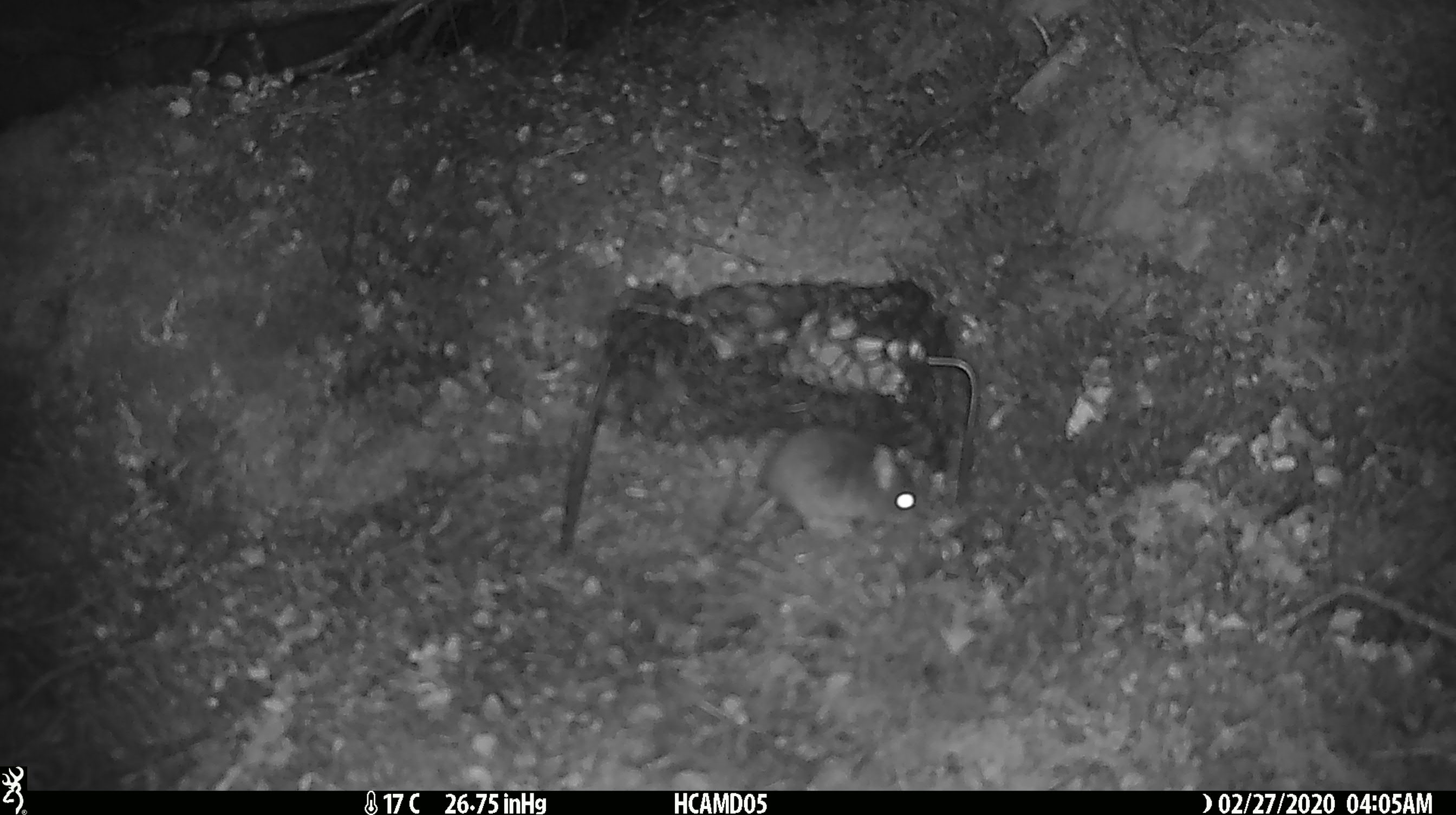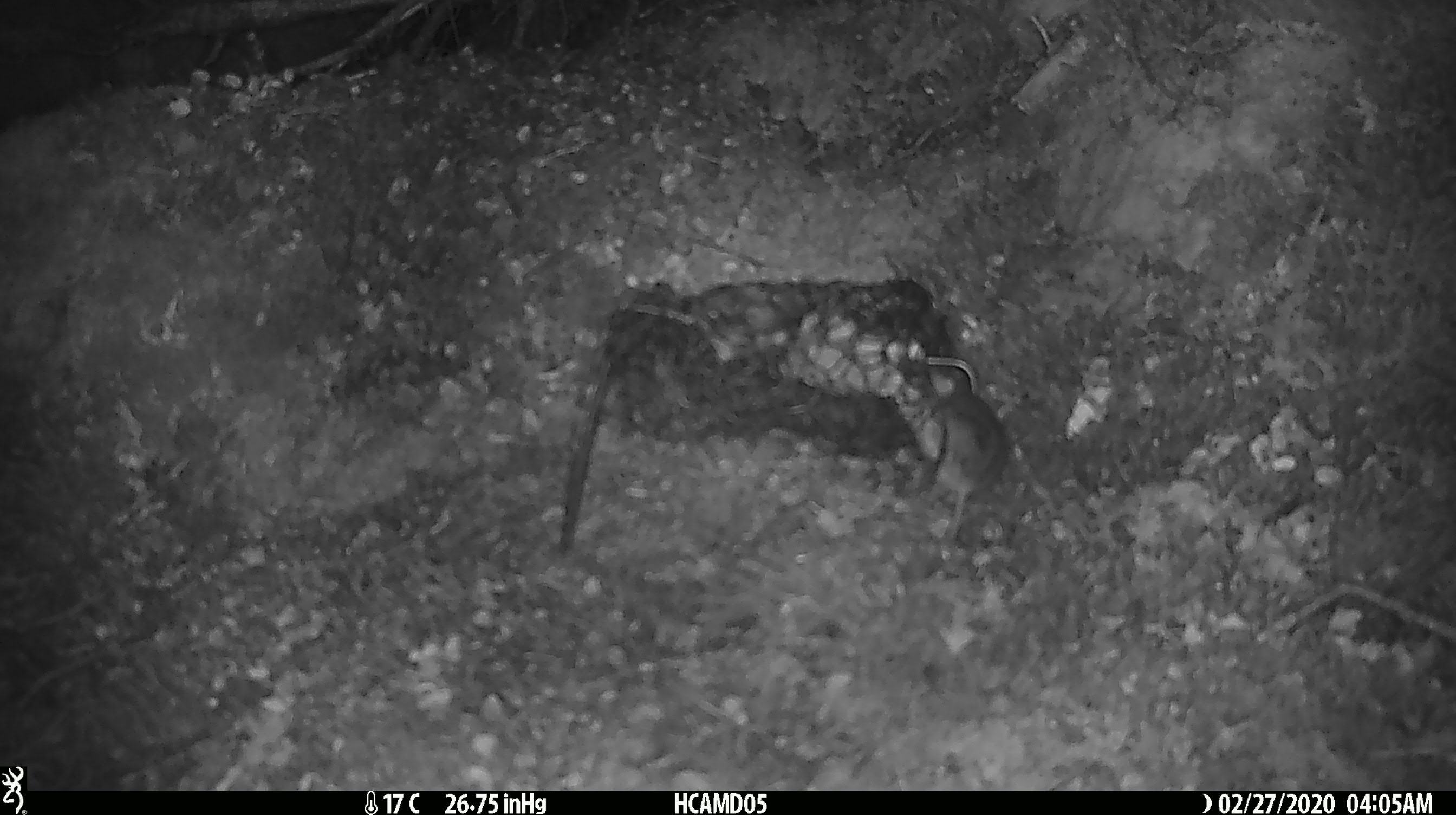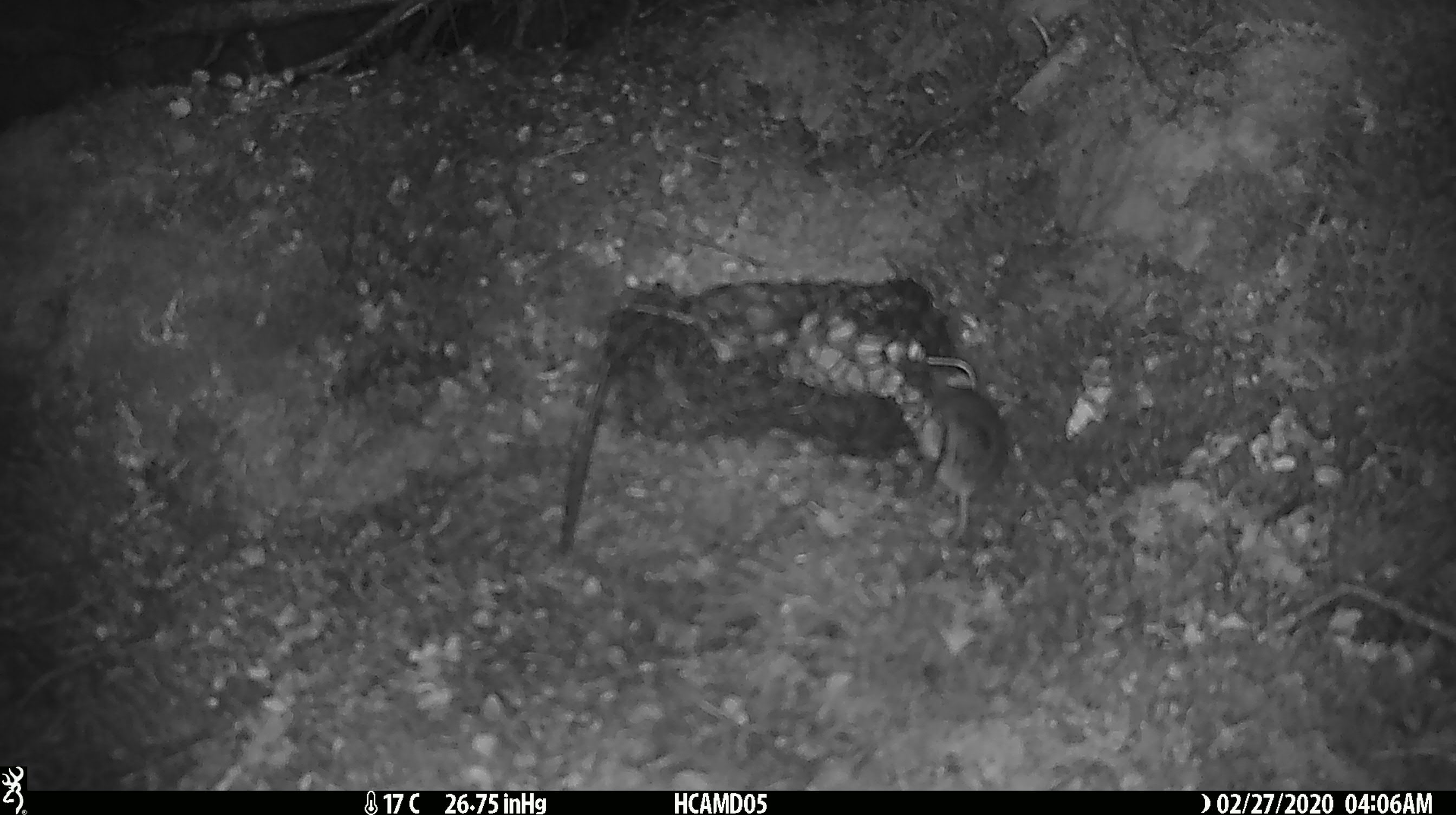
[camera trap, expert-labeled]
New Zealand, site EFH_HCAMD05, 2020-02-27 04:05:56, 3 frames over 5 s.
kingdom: Animalia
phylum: Chordata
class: Mammalia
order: Rodentia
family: Muridae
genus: Mus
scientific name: Mus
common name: mouse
Mouse (Mus).